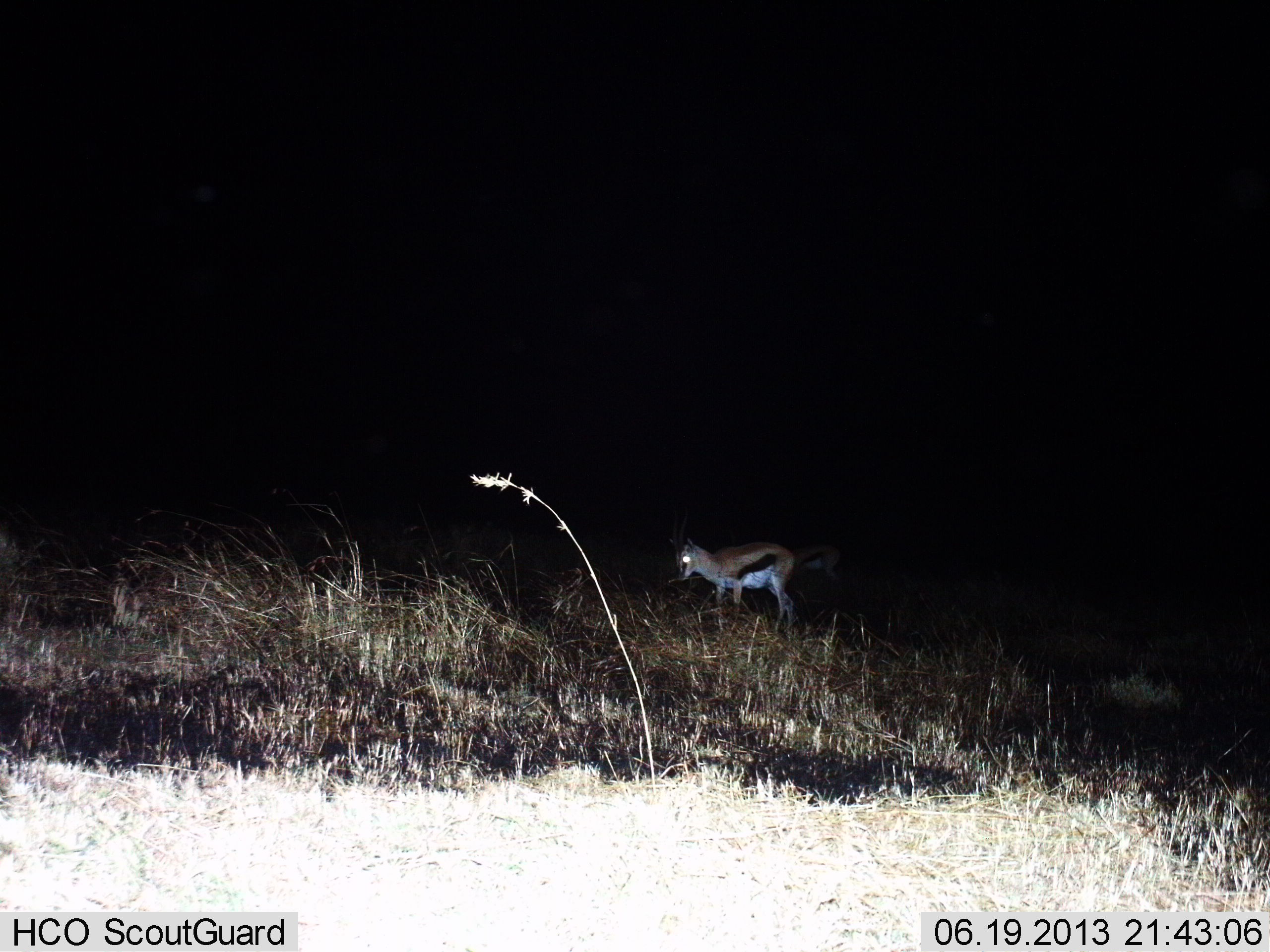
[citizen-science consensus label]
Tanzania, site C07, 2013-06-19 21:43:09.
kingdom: Animalia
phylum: Chordata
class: Mammalia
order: Artiodactyla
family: Bovidae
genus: Eudorcas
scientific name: Eudorcas thomsonii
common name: thomson's gazelle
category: gazellethomsons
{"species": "gazellethomsons (thomson's gazelle) (Eudorcas thomsonii)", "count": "1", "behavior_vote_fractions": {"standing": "70%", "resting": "0%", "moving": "0%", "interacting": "0%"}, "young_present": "0%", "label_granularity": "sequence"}